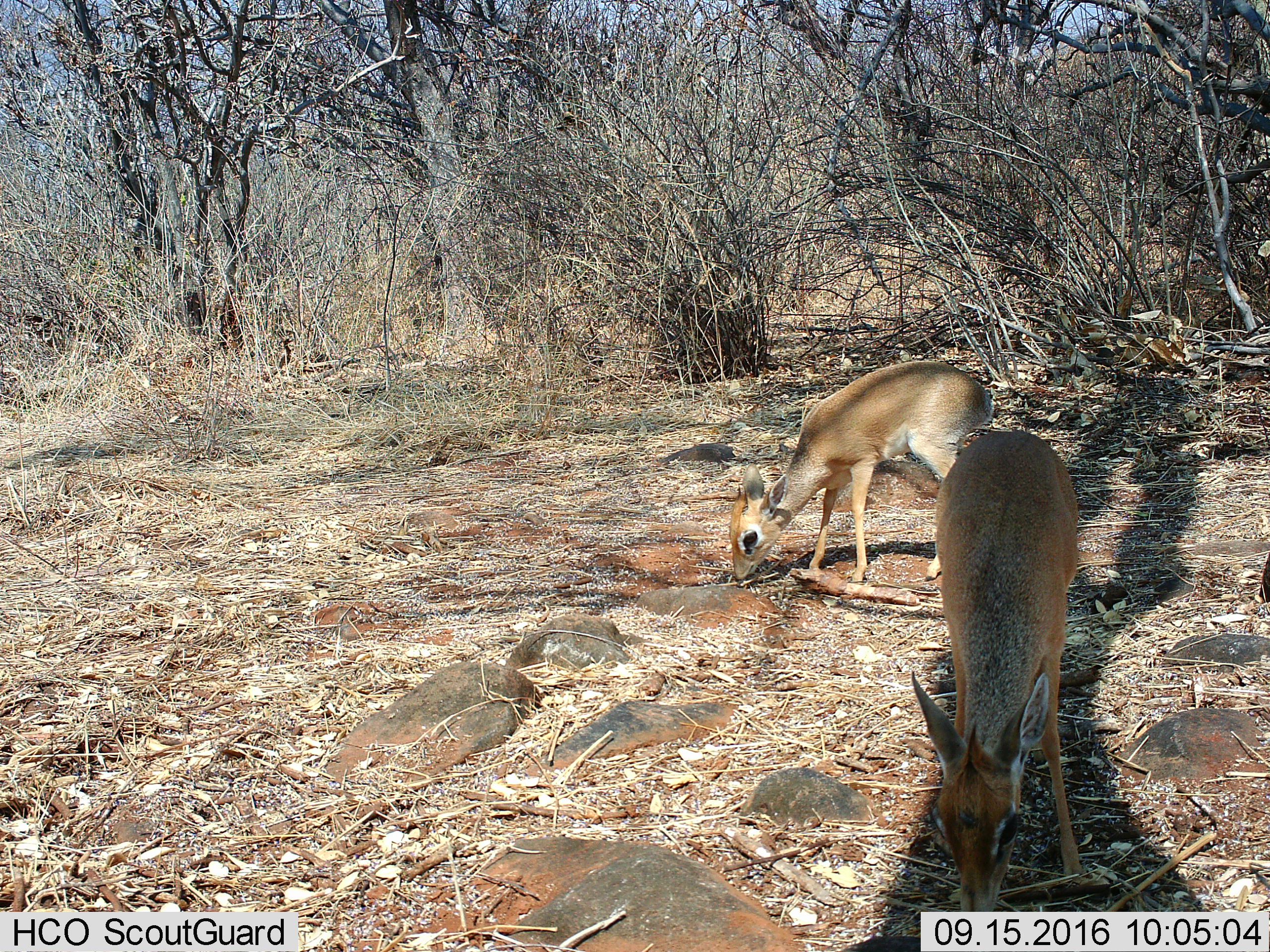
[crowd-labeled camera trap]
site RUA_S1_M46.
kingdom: Animalia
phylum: Chordata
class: Mammalia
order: Artiodactyla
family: Bovidae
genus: Madoqua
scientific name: Madoqua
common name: dik-dik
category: dikdik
Dikdik (dik-dik) (Madoqua), count 2. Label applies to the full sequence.